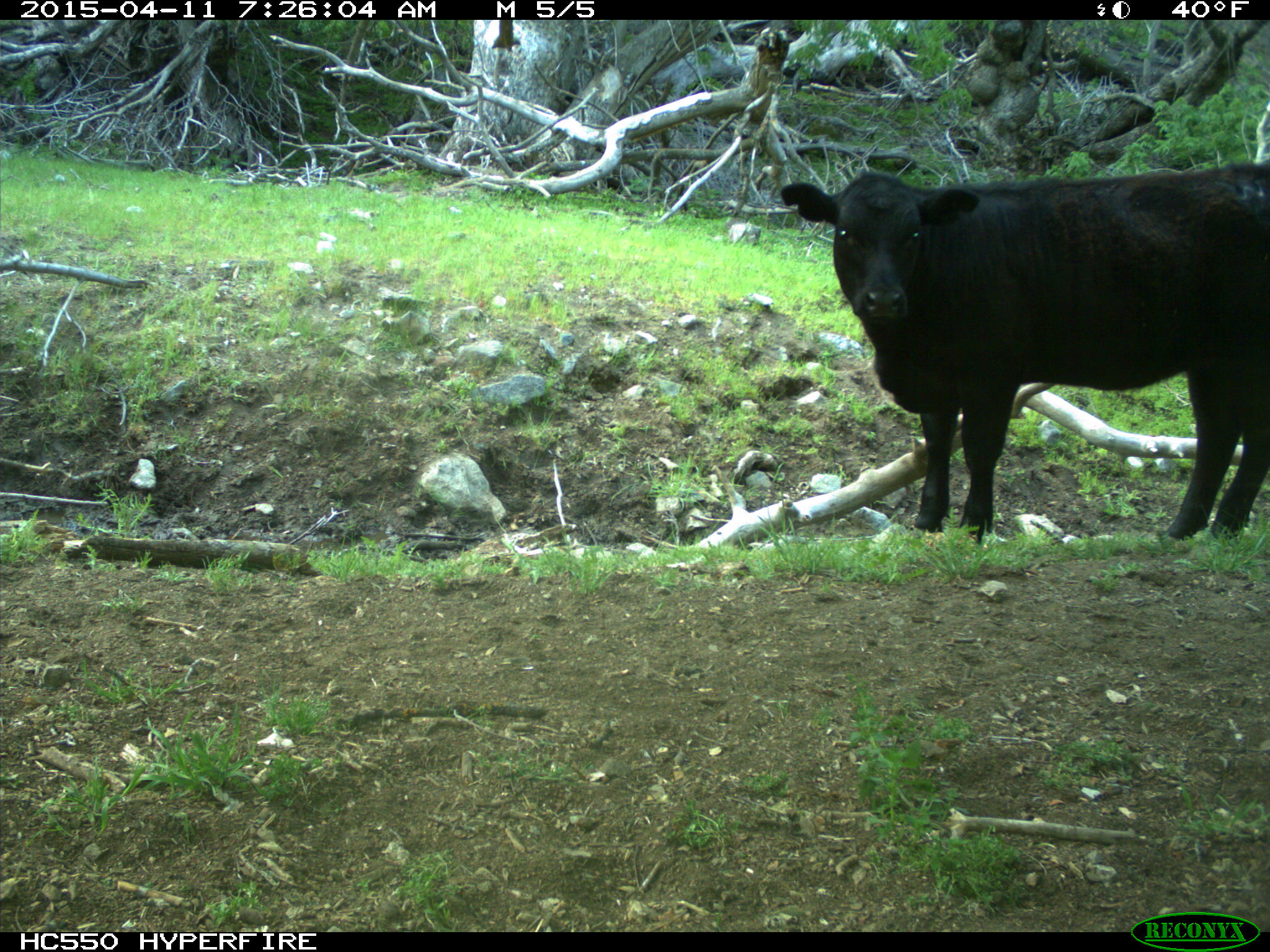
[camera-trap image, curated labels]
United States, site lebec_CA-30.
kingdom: Animalia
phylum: Chordata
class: Mammalia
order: Artiodactyla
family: Bovidae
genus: Bos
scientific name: Bos taurus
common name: domestic cow